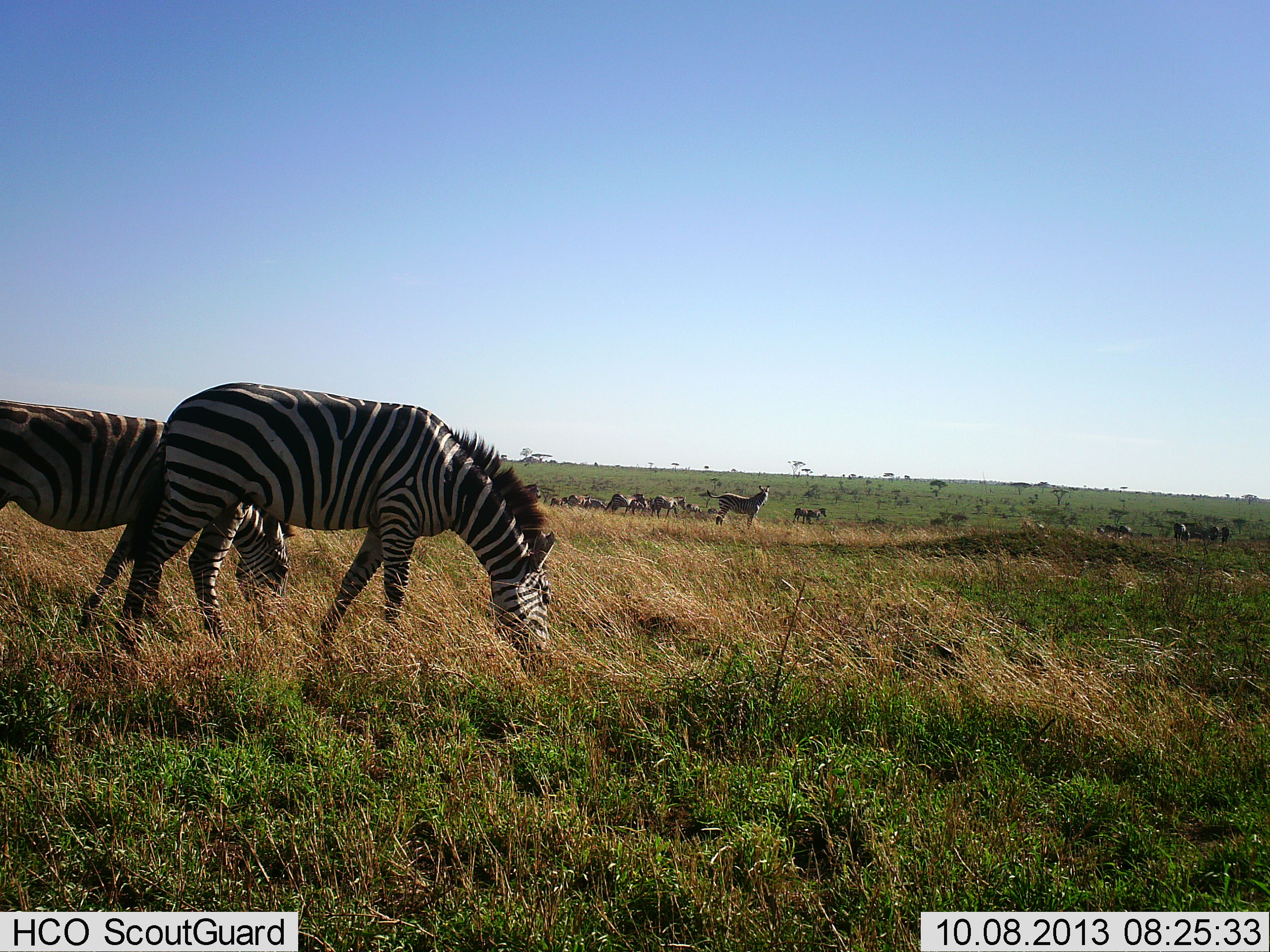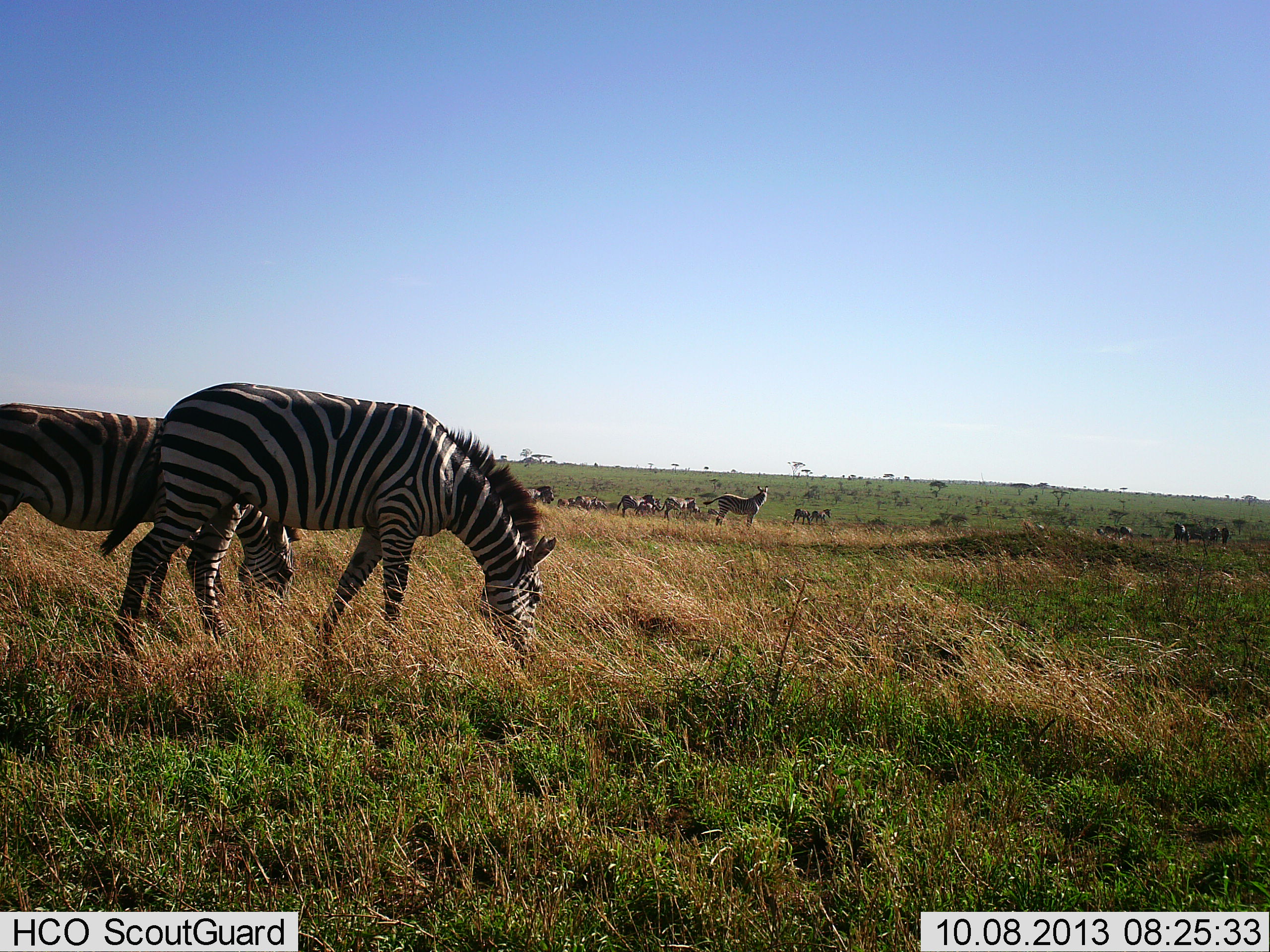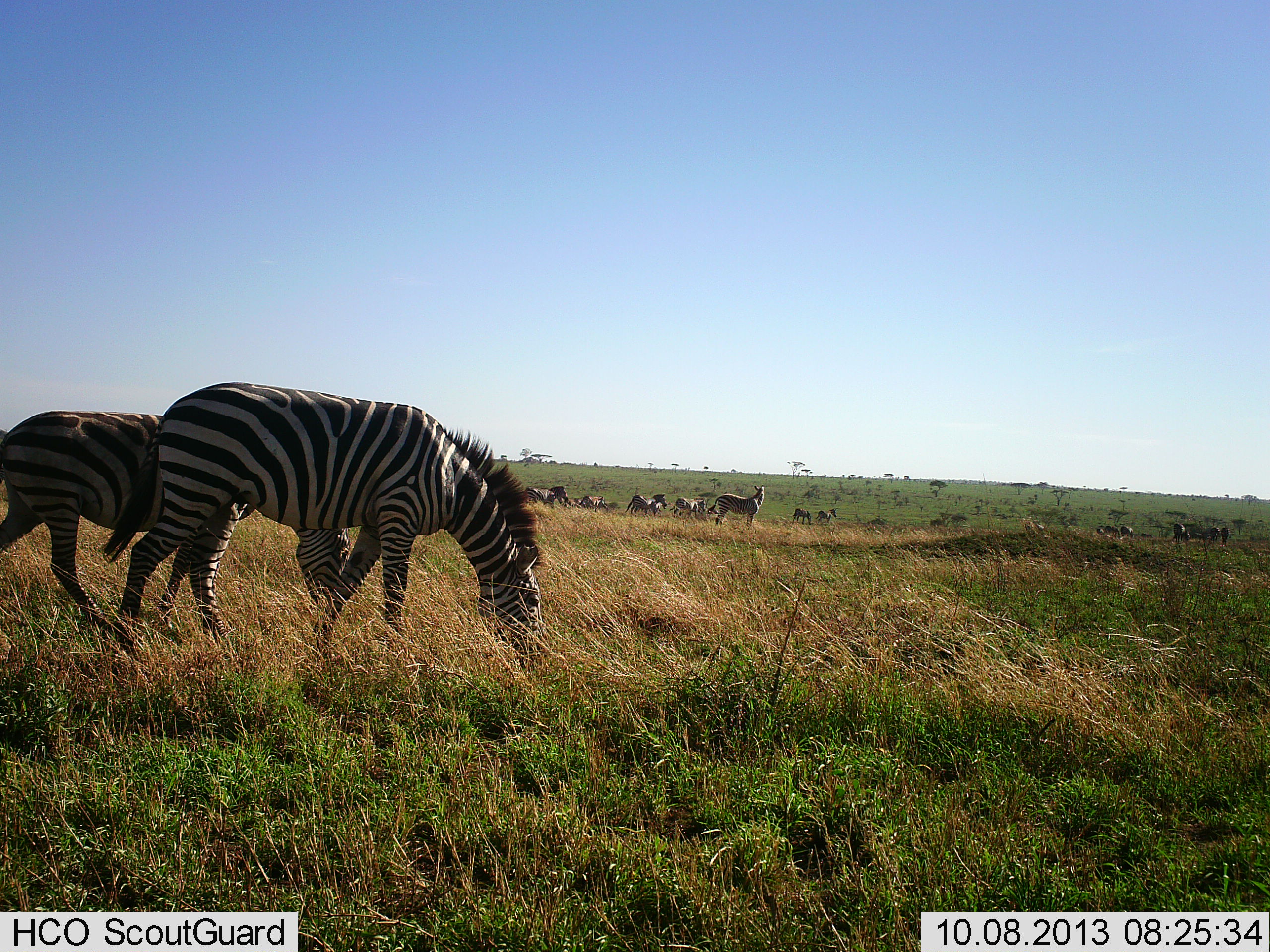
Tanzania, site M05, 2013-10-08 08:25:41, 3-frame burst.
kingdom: Animalia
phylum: Chordata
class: Mammalia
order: Perissodactyla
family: Equidae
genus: Equus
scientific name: Equus quagga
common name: plains zebra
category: zebra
Zebra (plains zebra) (Equus quagga), count 11-50. Behavior (volunteer vote fractions): standing 56%, resting 22%, moving 56%, interacting 11%. Young present (vote fraction): 0%. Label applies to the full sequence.